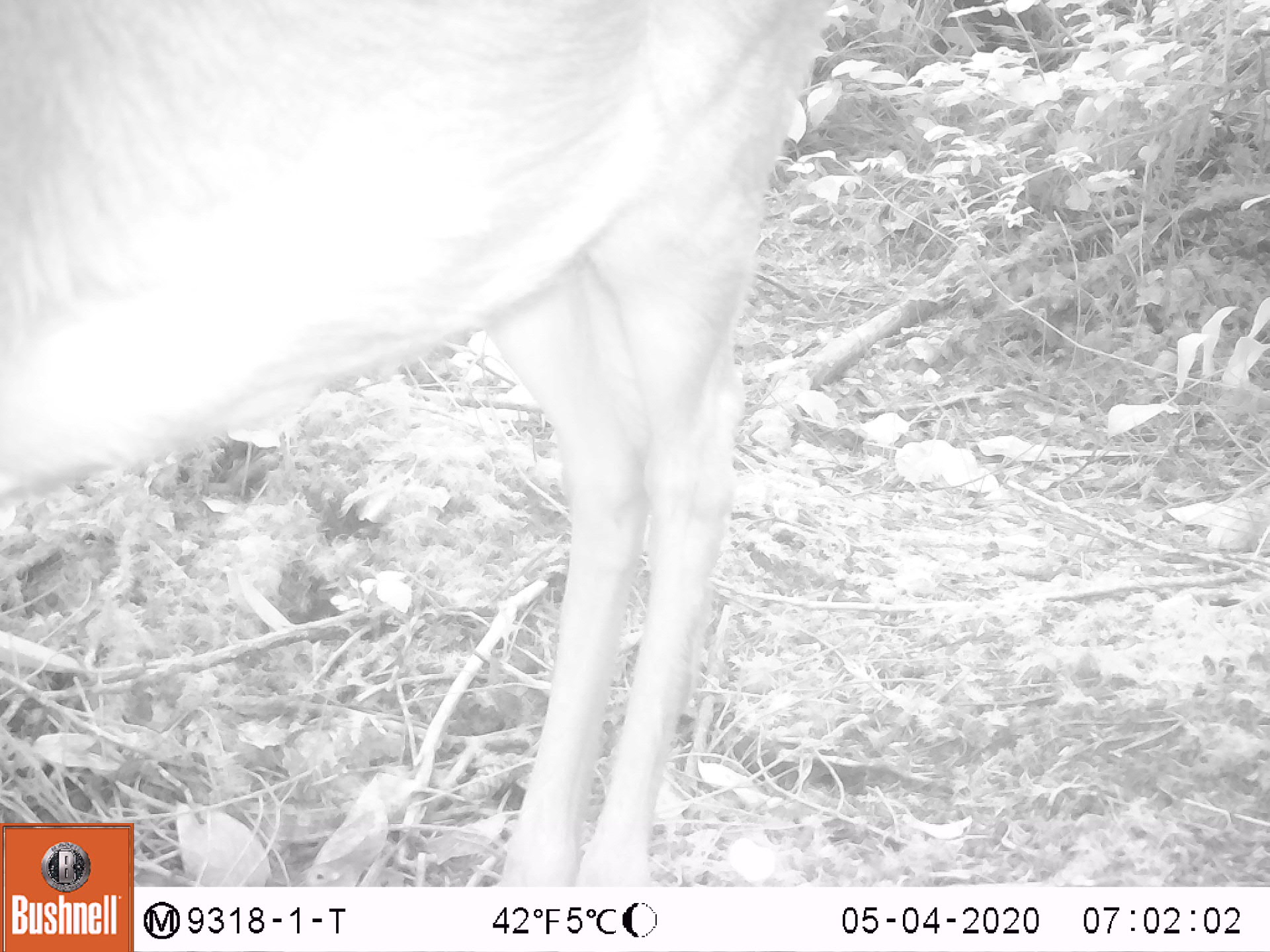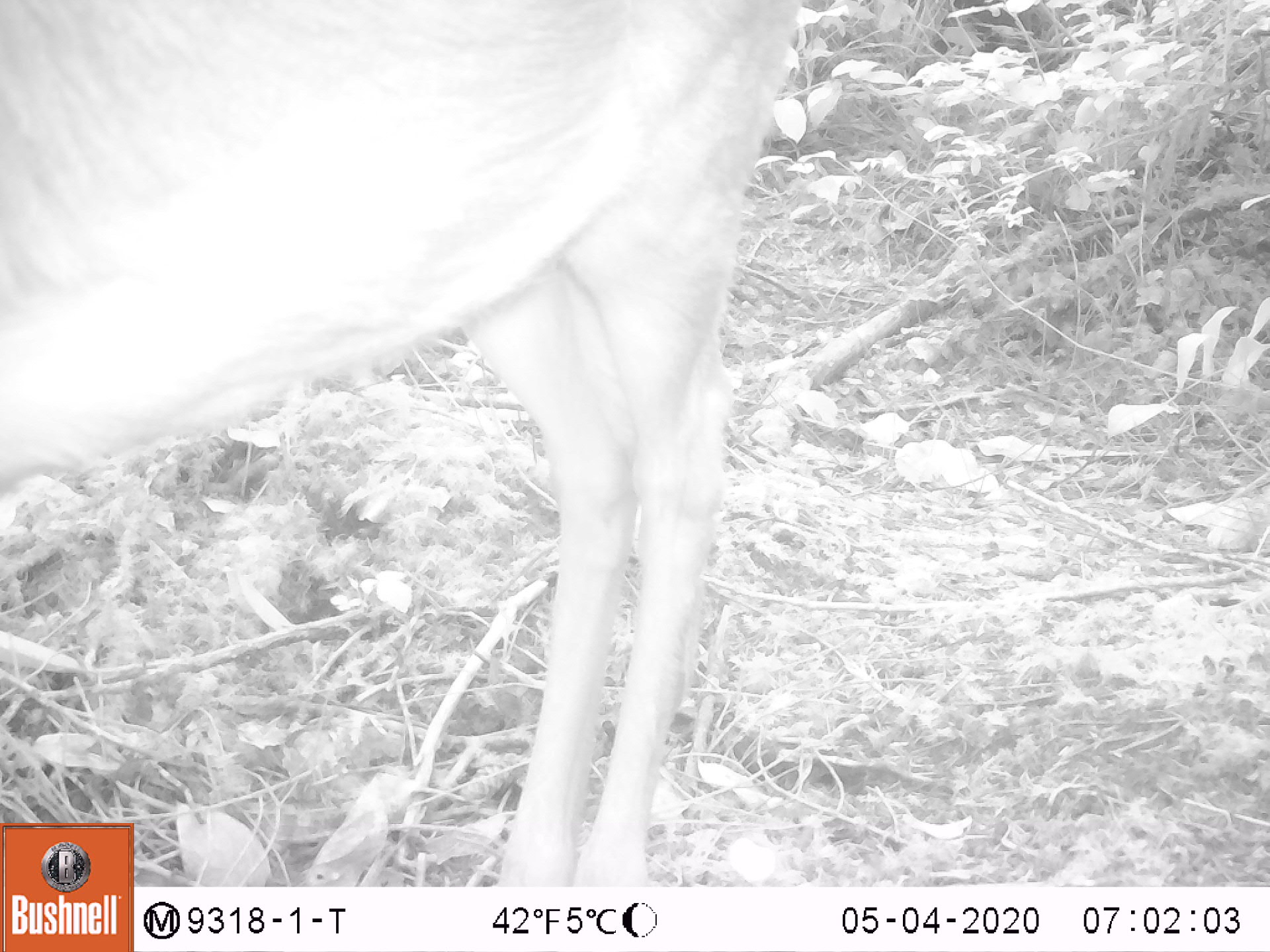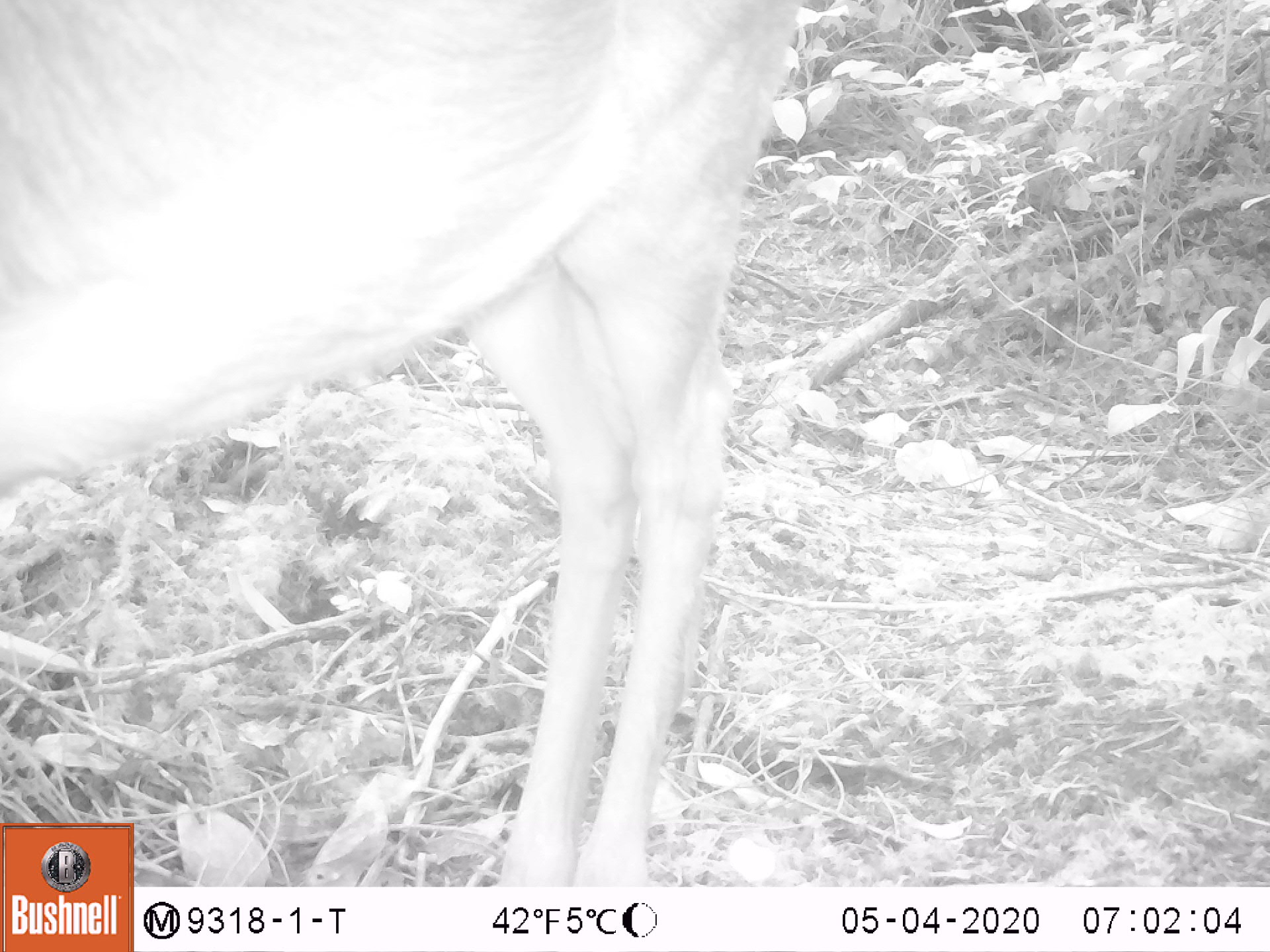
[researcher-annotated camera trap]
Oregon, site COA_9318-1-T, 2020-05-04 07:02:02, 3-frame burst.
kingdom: Animalia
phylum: Chordata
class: Mammalia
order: Artiodactyla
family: Cervidae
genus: Odocoileus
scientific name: Odocoileus hemionus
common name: black-tailed deer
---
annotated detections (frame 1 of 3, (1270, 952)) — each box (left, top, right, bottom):
black-tailed deer: (0, 0, 832, 812)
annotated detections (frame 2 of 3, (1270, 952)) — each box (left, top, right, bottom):
black-tailed deer: (0, 0, 799, 816)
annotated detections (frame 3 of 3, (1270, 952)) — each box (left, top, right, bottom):
black-tailed deer: (5, 0, 805, 814)